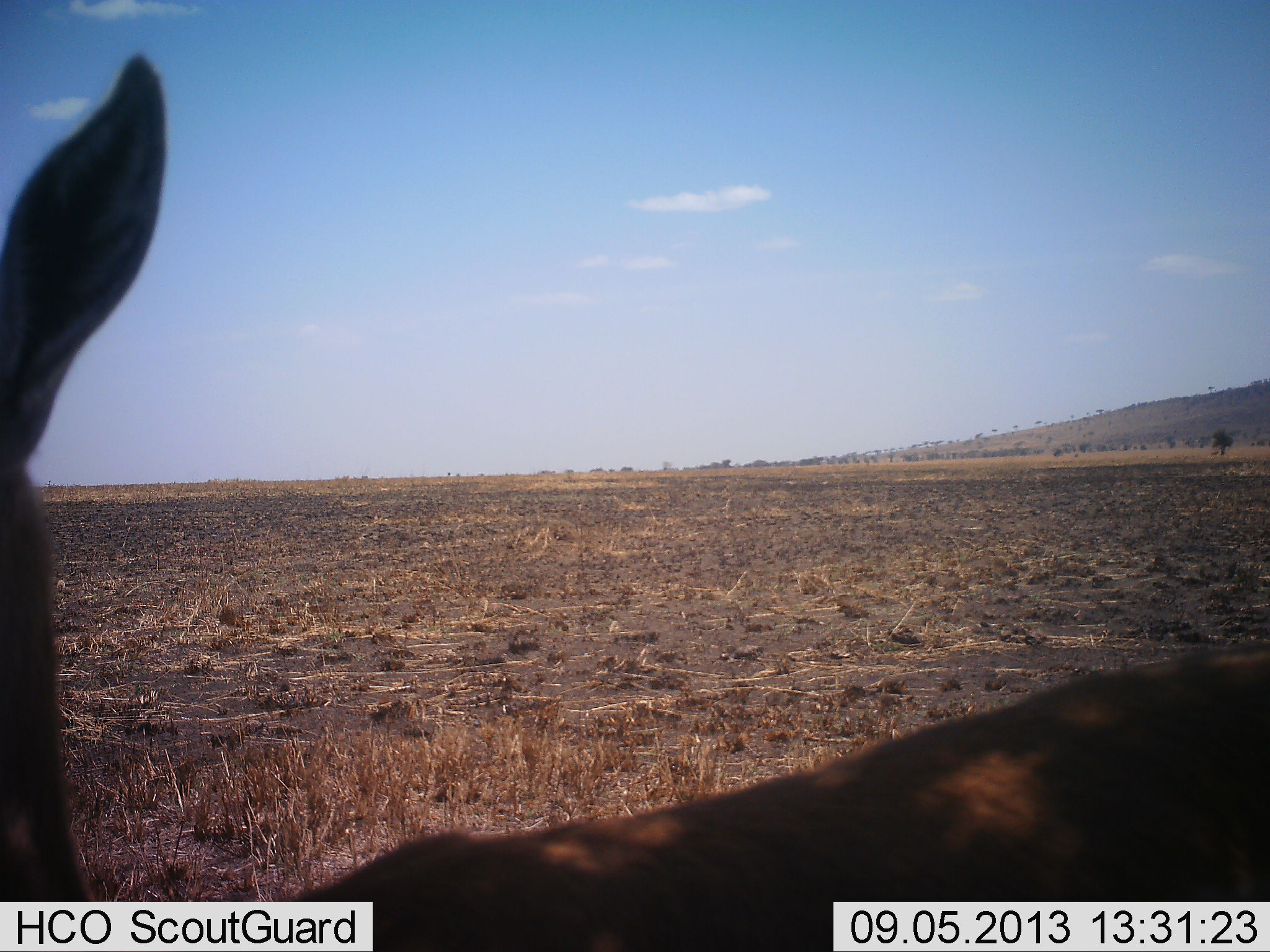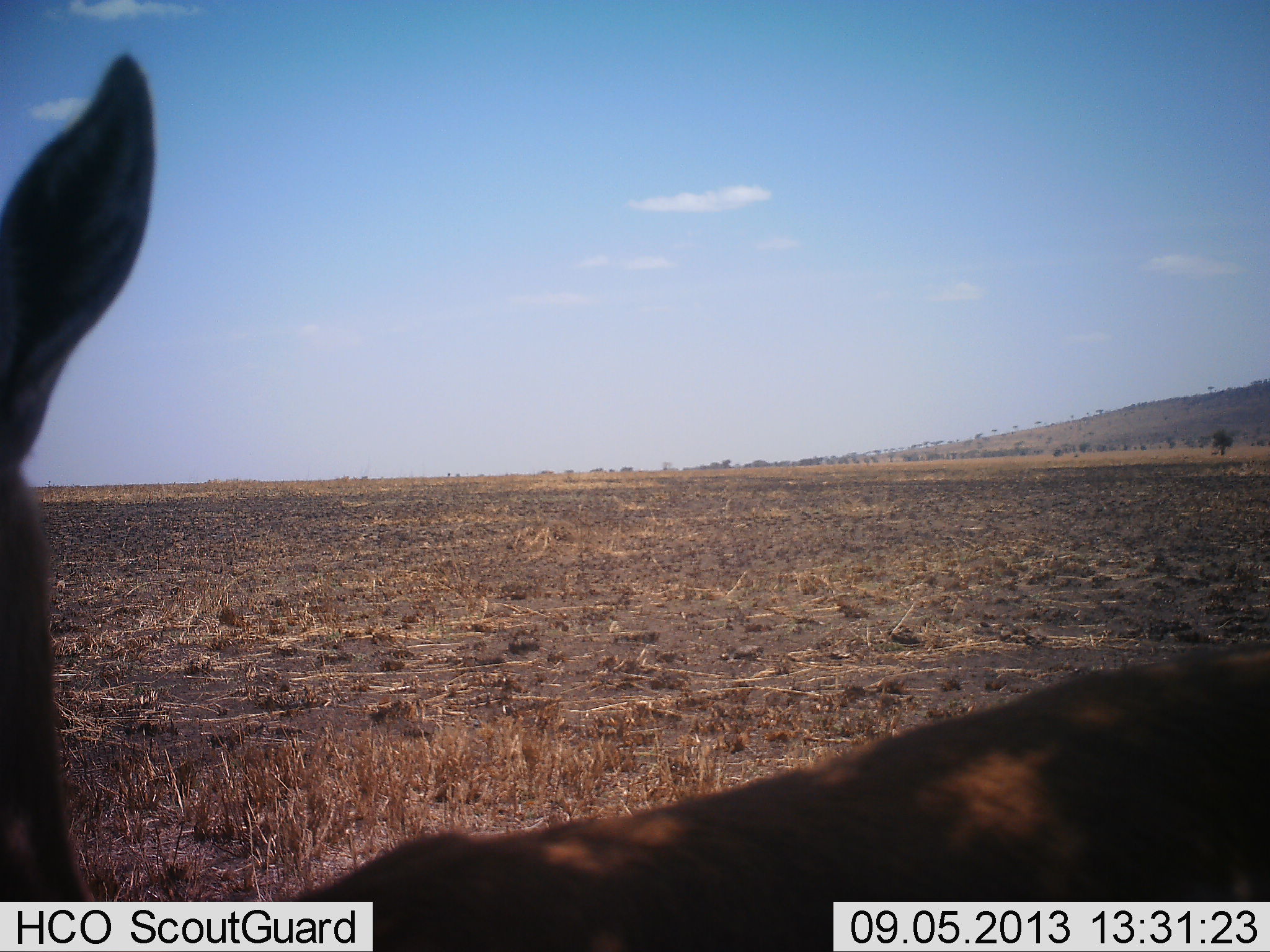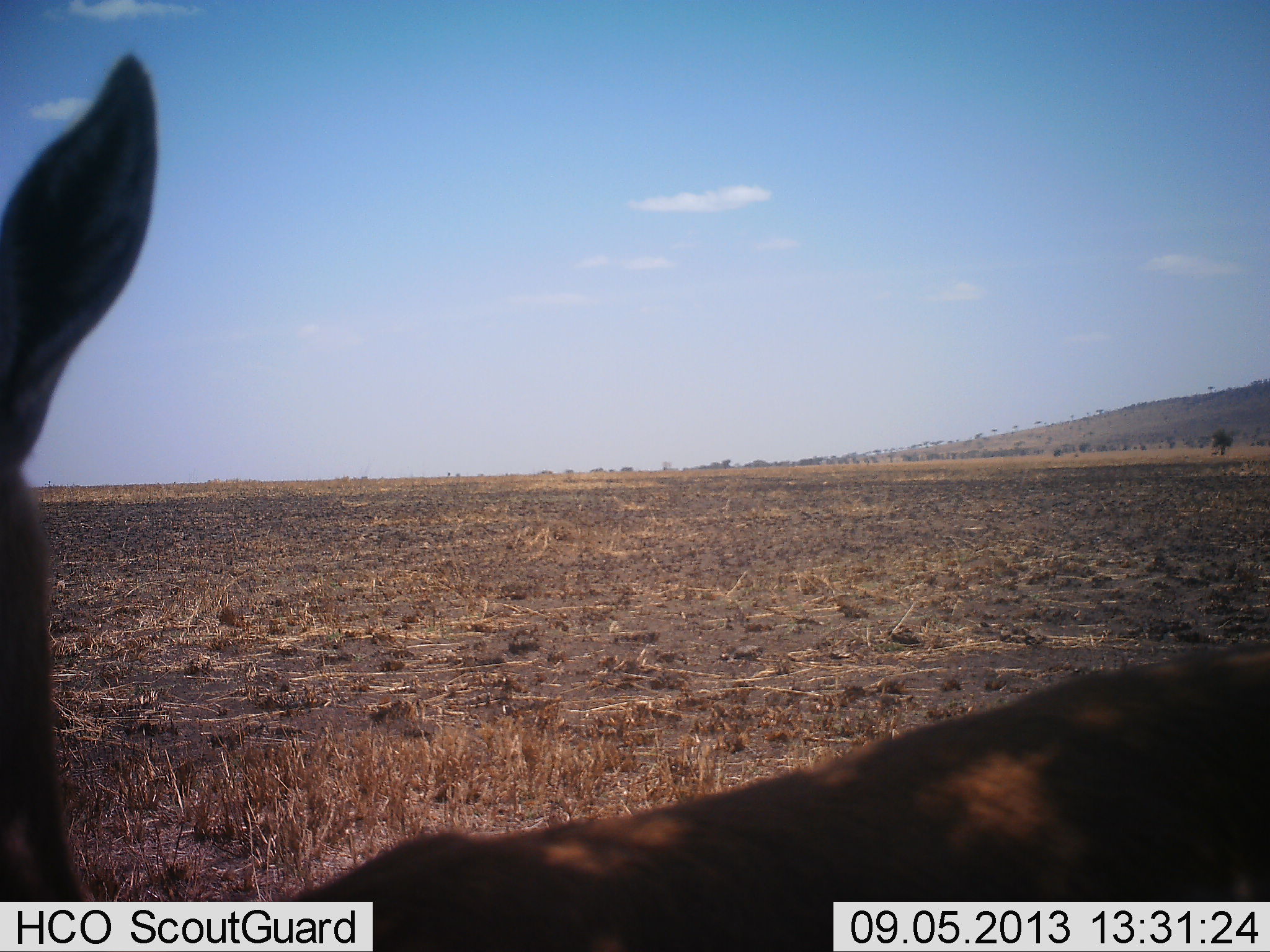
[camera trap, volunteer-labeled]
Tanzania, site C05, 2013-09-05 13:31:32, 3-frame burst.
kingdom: Animalia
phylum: Chordata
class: Mammalia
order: Artiodactyla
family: Bovidae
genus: Eudorcas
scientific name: Eudorcas thomsonii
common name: thomson's gazelle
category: gazellethomsons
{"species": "gazellethomsons (thomson's gazelle) (Eudorcas thomsonii)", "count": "1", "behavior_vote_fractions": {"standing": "100%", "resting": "0%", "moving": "0%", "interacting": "0%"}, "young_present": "0%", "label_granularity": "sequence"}